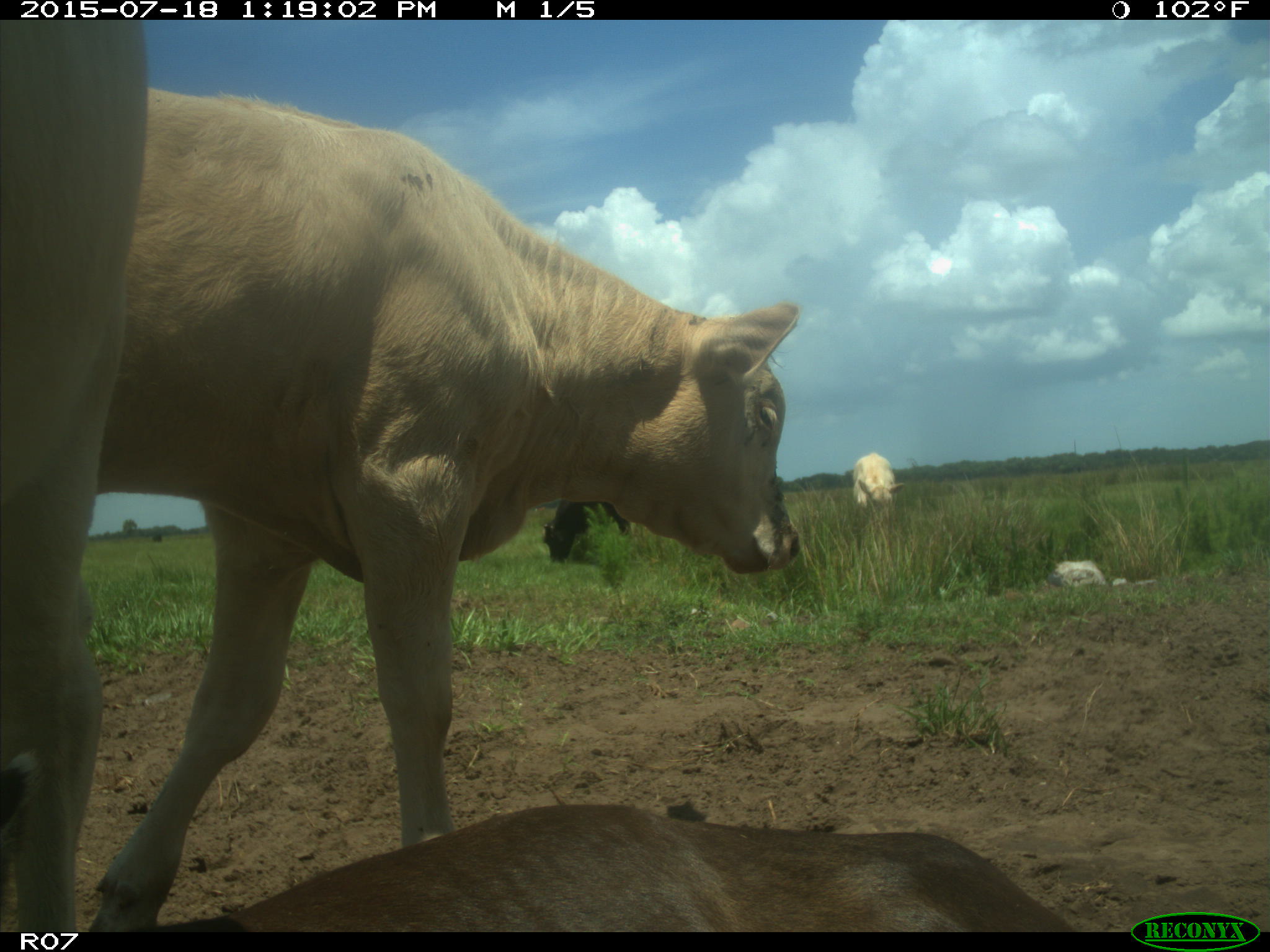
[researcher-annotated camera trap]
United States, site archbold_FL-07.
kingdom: Animalia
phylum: Chordata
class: Mammalia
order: Artiodactyla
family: Bovidae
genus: Bos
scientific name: Bos taurus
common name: domestic cow